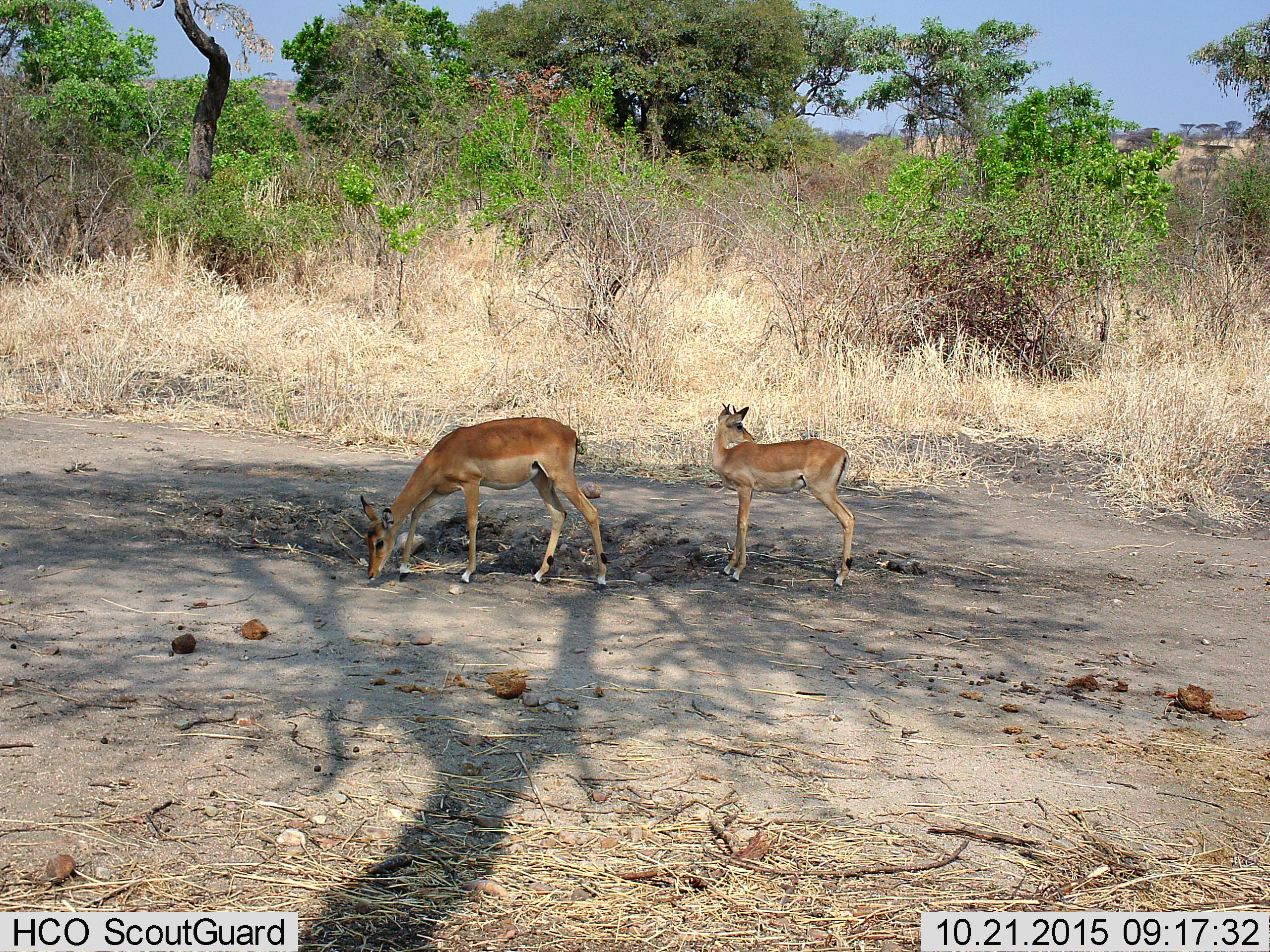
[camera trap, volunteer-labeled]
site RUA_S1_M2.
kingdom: Animalia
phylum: Chordata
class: Mammalia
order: Artiodactyla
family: Bovidae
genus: Aepyceros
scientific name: Aepyceros melampus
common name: impala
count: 2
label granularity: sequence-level